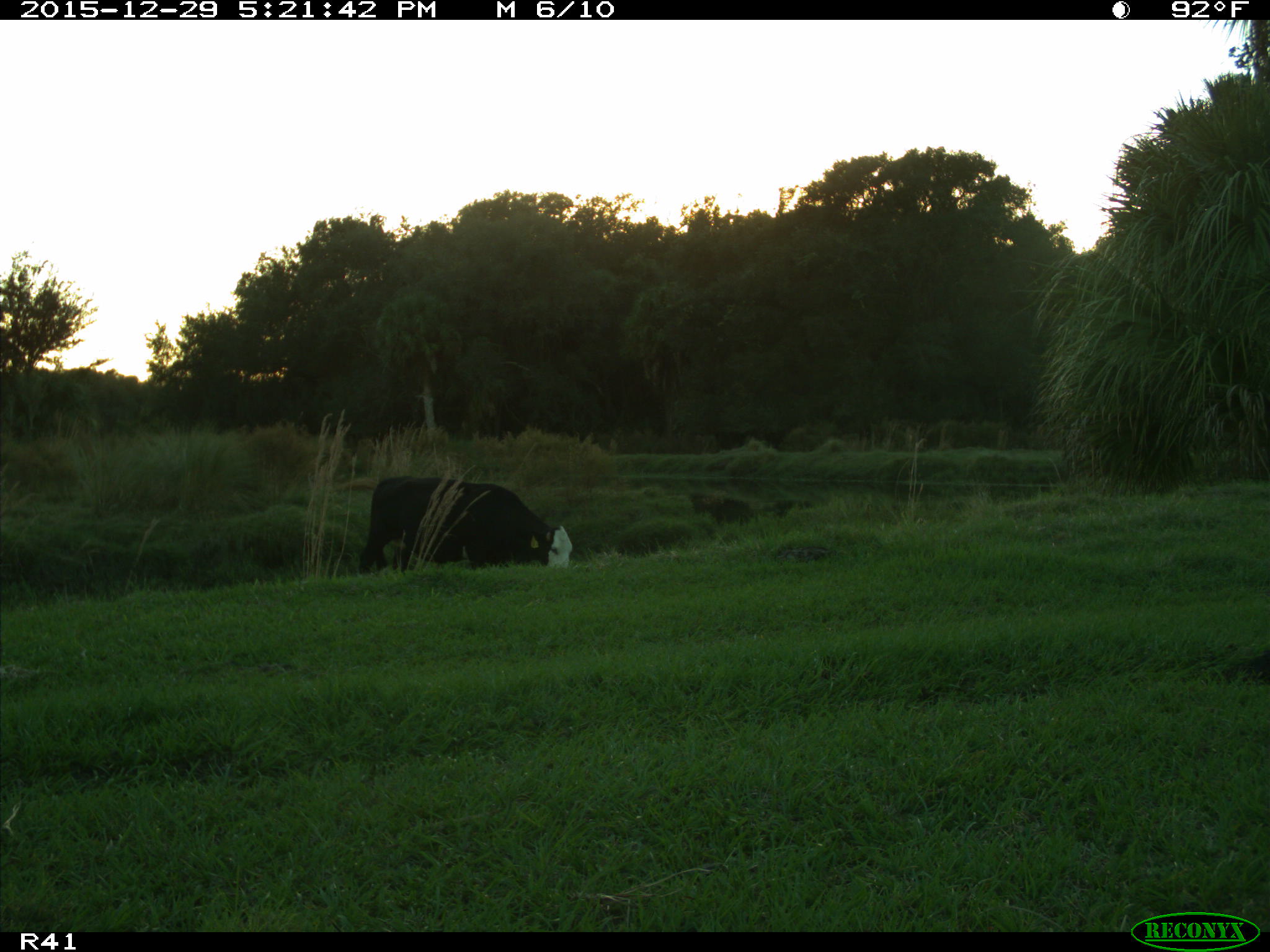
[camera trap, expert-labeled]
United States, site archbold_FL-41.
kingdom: Animalia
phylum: Chordata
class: Mammalia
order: Artiodactyla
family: Bovidae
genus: Bos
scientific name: Bos taurus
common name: domestic cow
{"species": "Bos taurus (domestic cow)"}